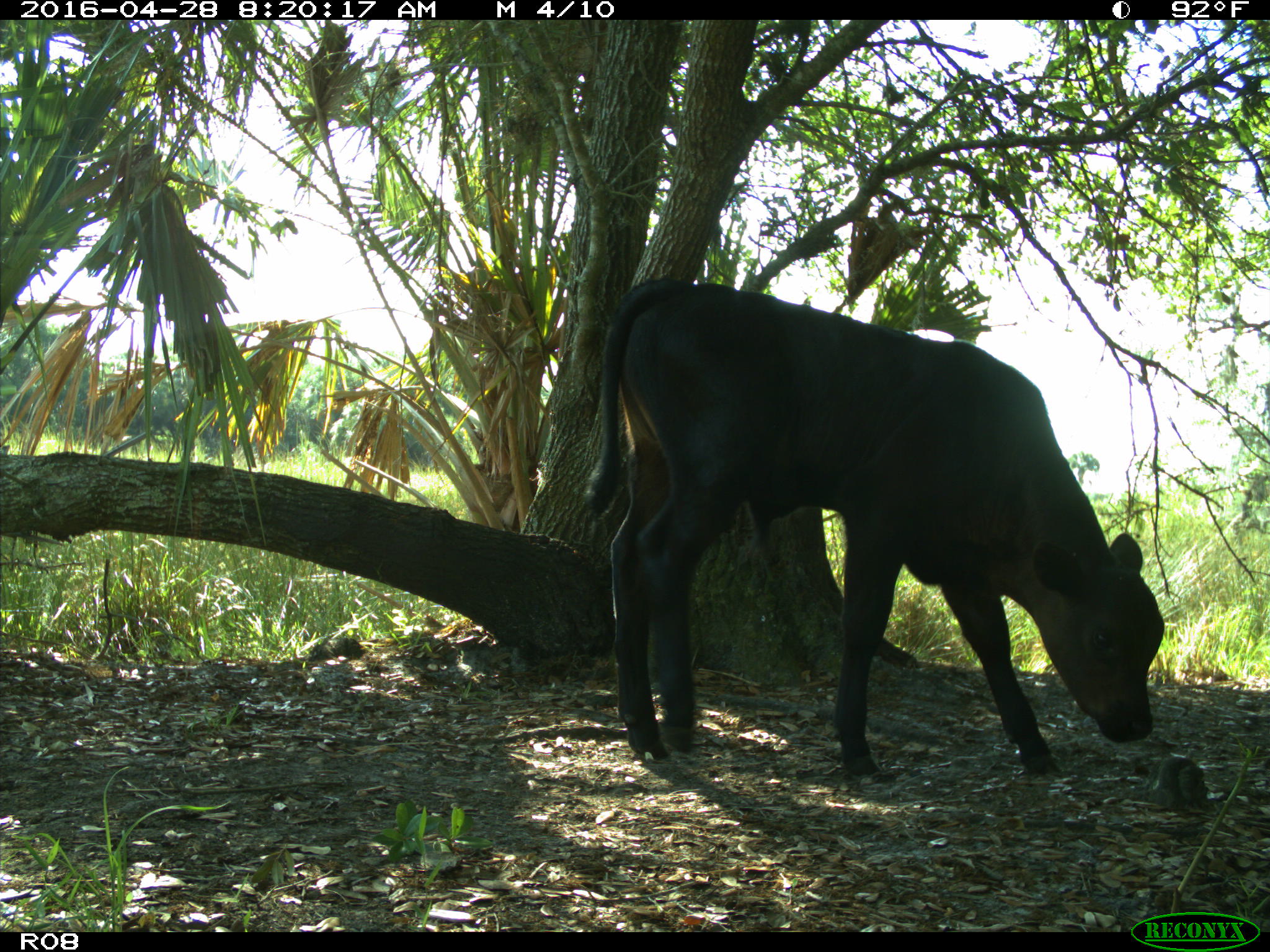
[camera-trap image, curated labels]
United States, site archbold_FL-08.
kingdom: Animalia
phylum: Chordata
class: Mammalia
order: Artiodactyla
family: Bovidae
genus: Bos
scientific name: Bos taurus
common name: domestic cow